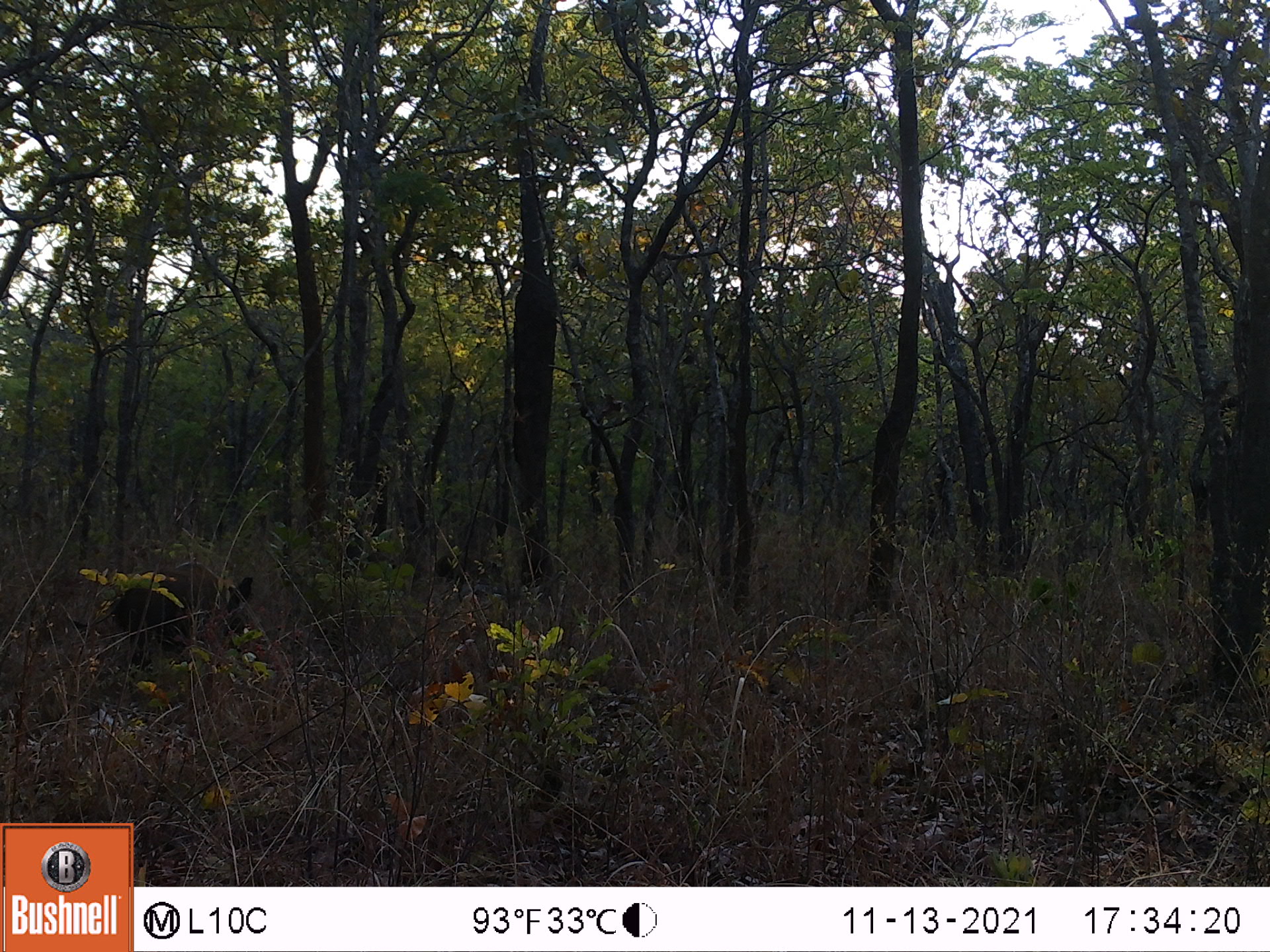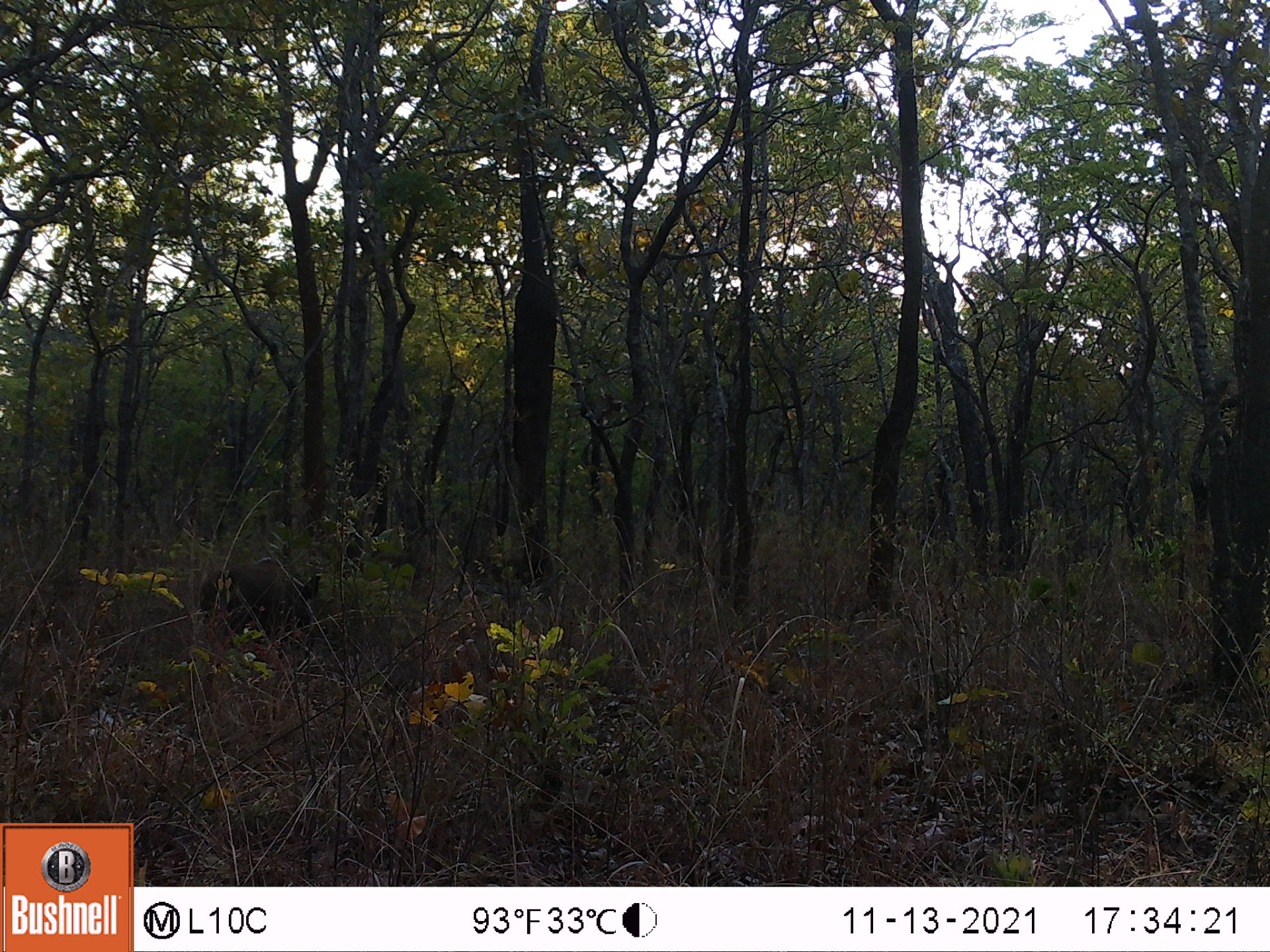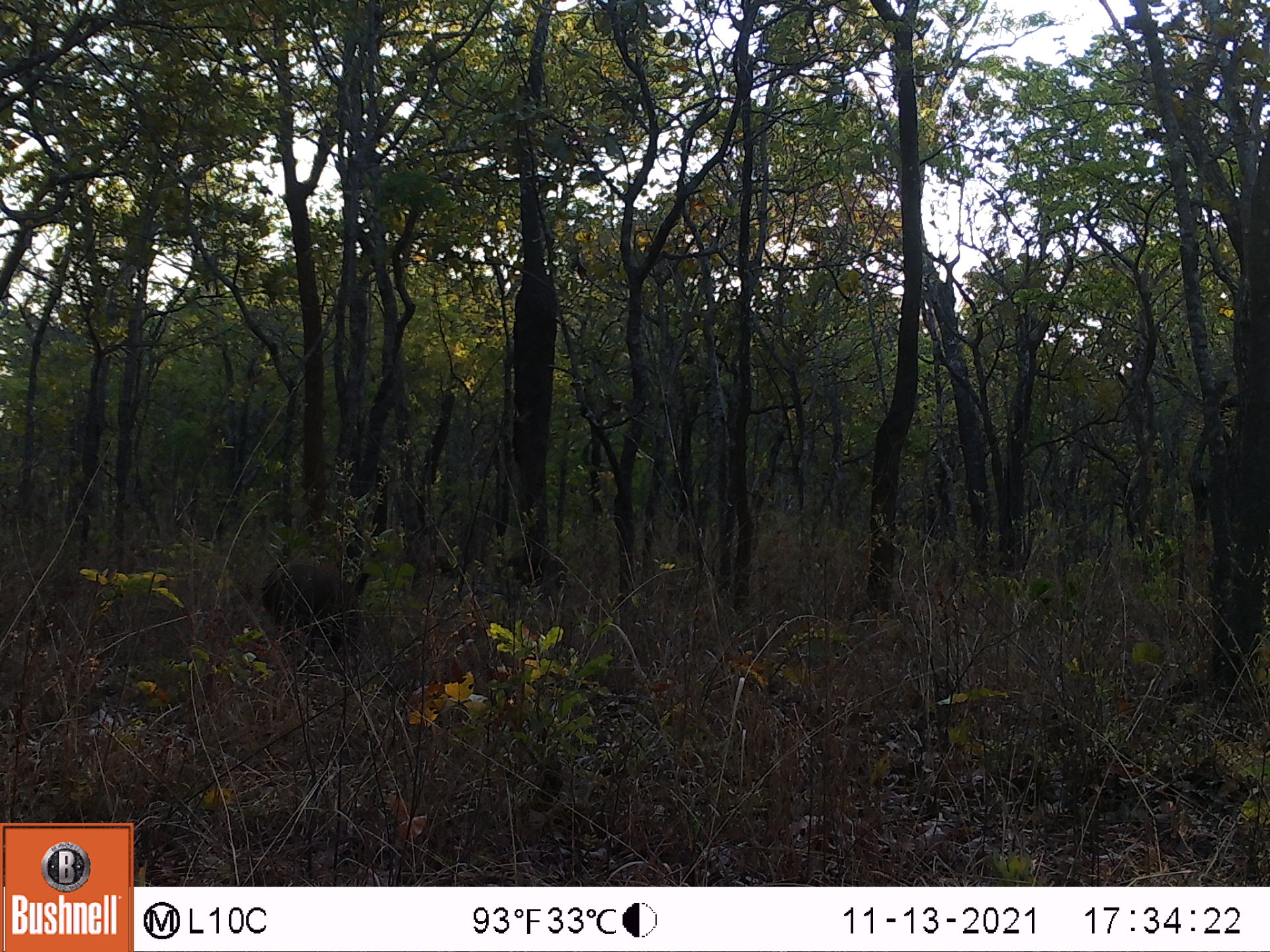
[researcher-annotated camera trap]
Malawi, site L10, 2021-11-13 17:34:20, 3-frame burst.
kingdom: Animalia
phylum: Chordata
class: Mammalia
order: Artiodactyla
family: Suidae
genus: Potamochoerus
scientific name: Potamochoerus larvatus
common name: bushpig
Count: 1.